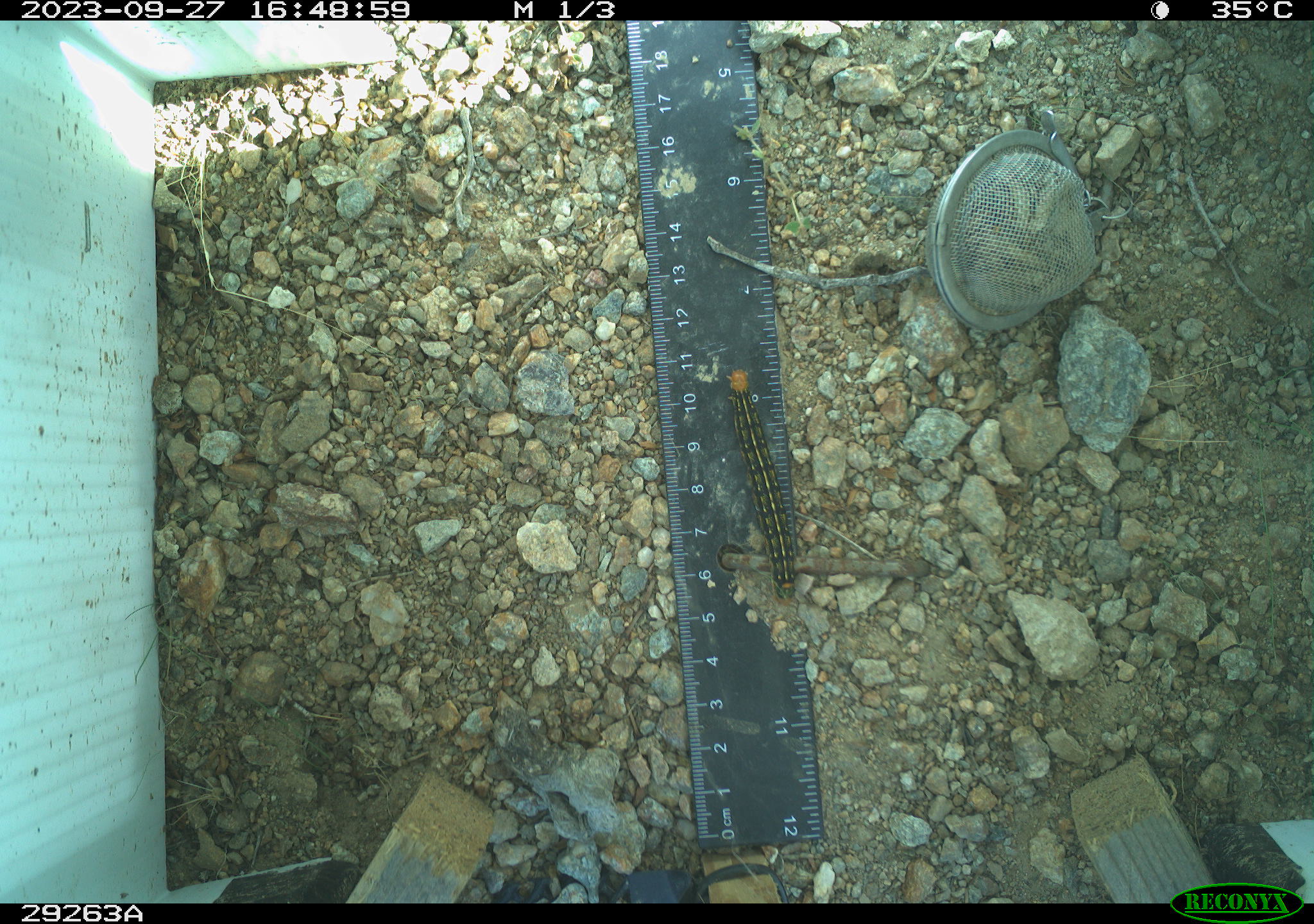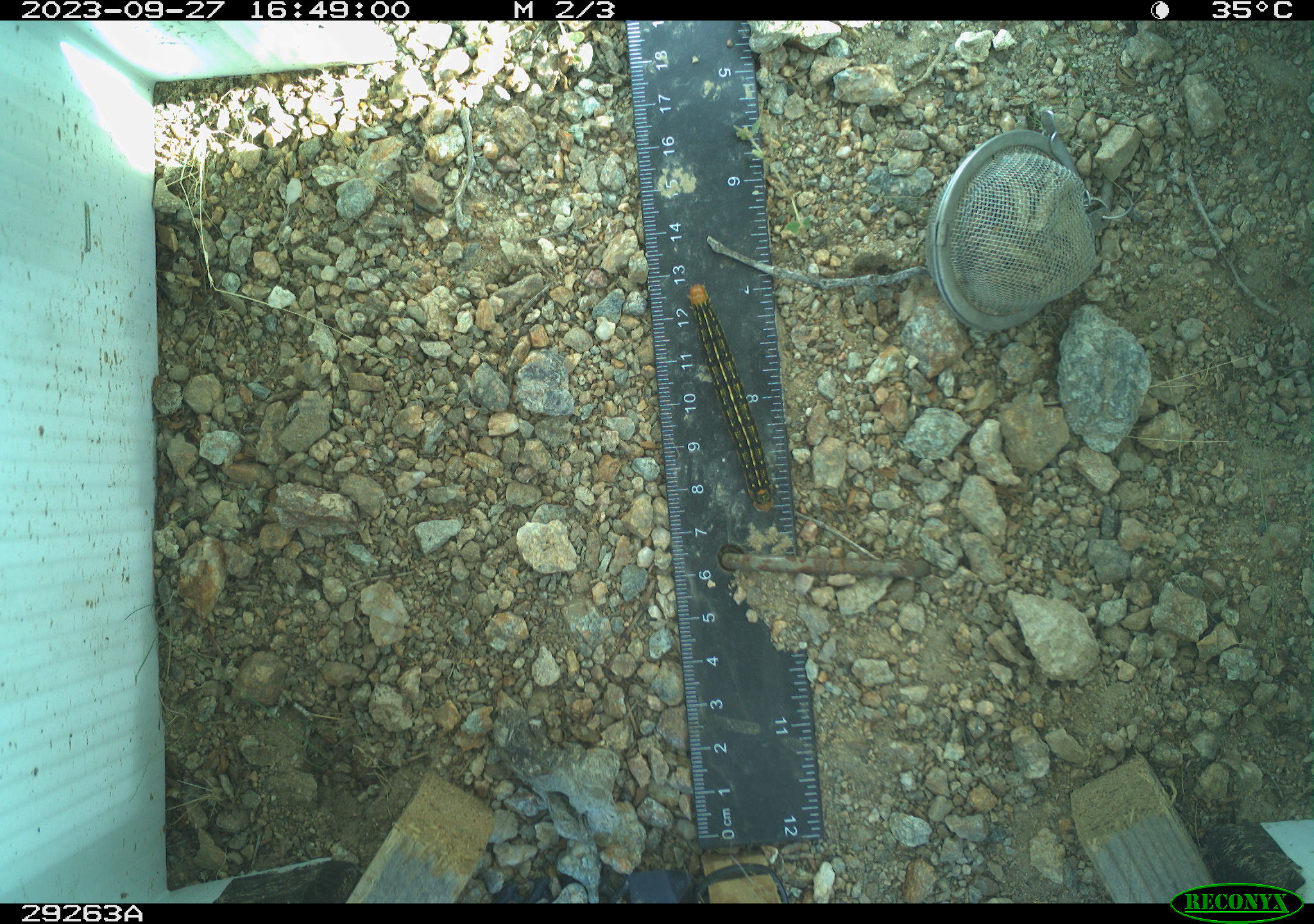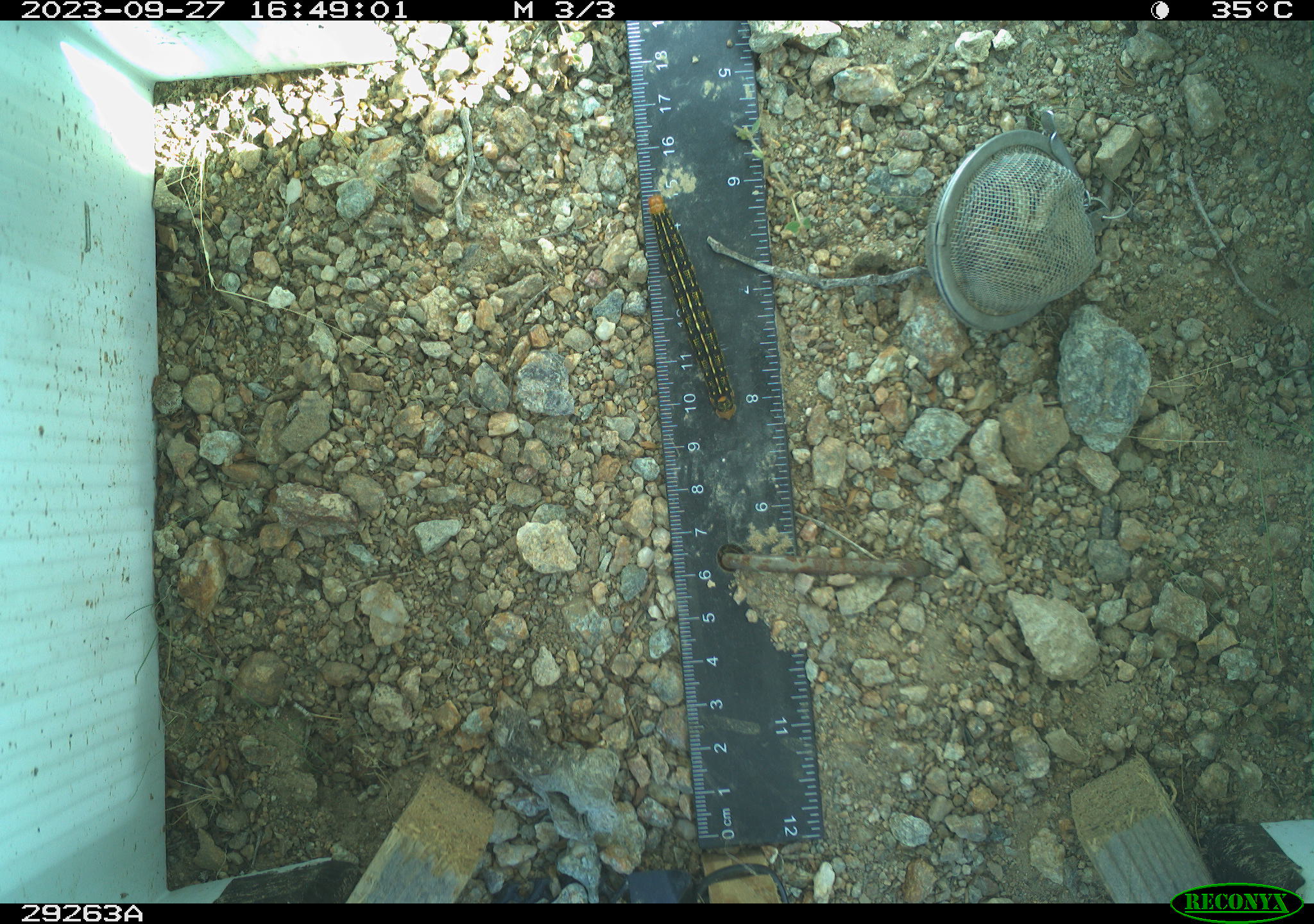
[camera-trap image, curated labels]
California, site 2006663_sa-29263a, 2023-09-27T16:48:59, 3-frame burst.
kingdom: Animalia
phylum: Arthropoda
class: Insecta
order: Lepidoptera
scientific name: Lepidoptera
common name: butterflies and moths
Butterflies and moths (Lepidoptera).